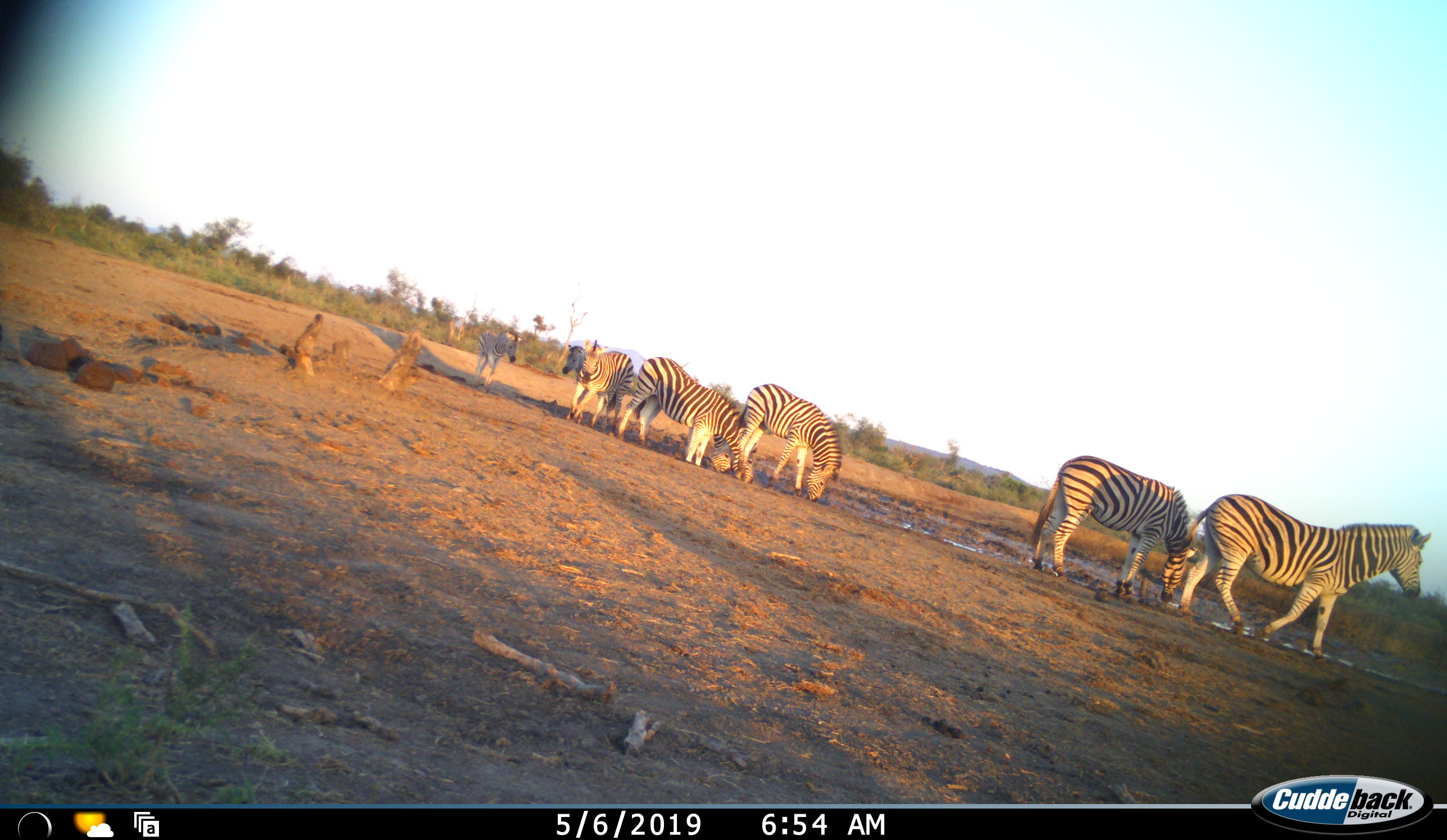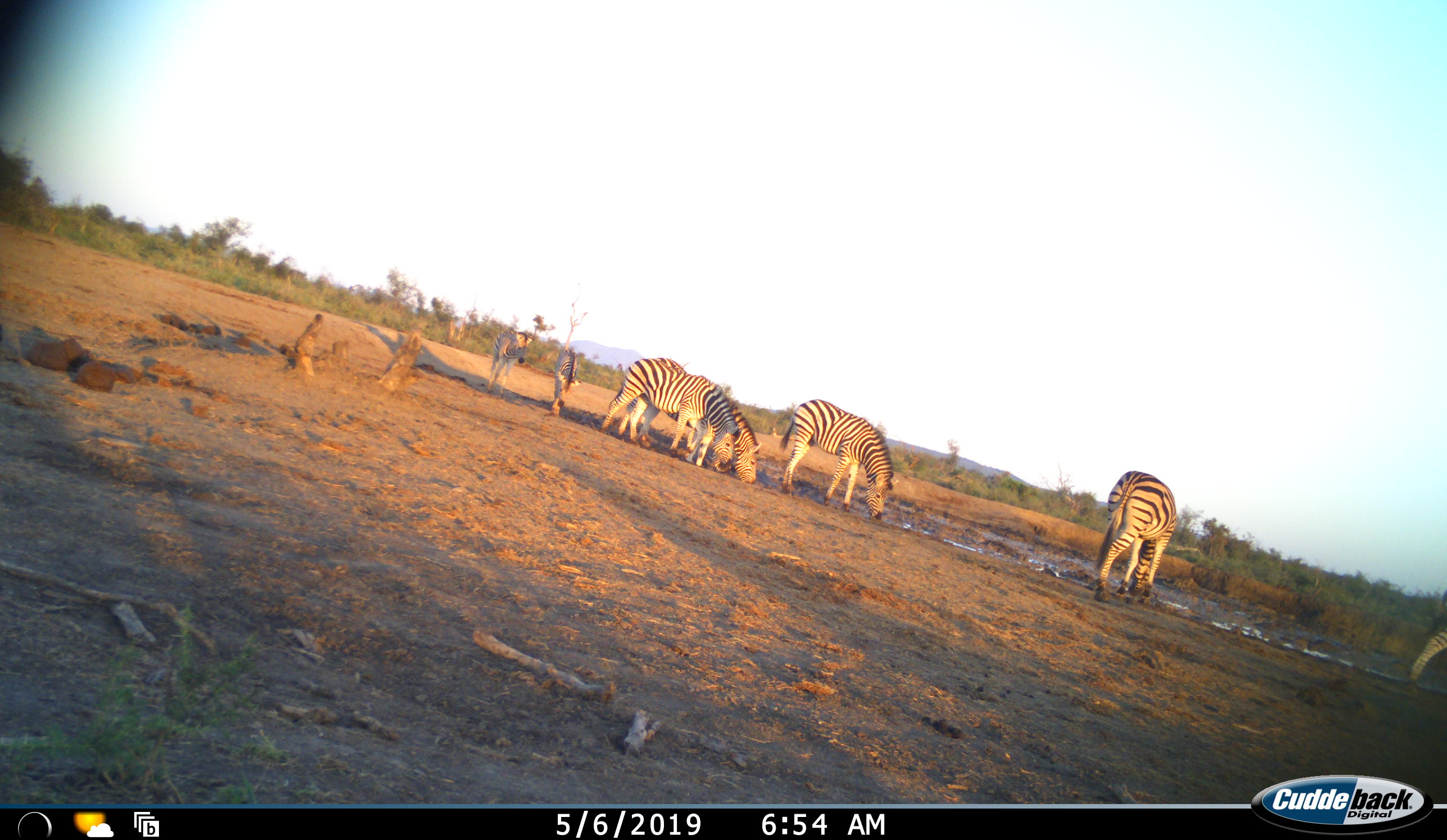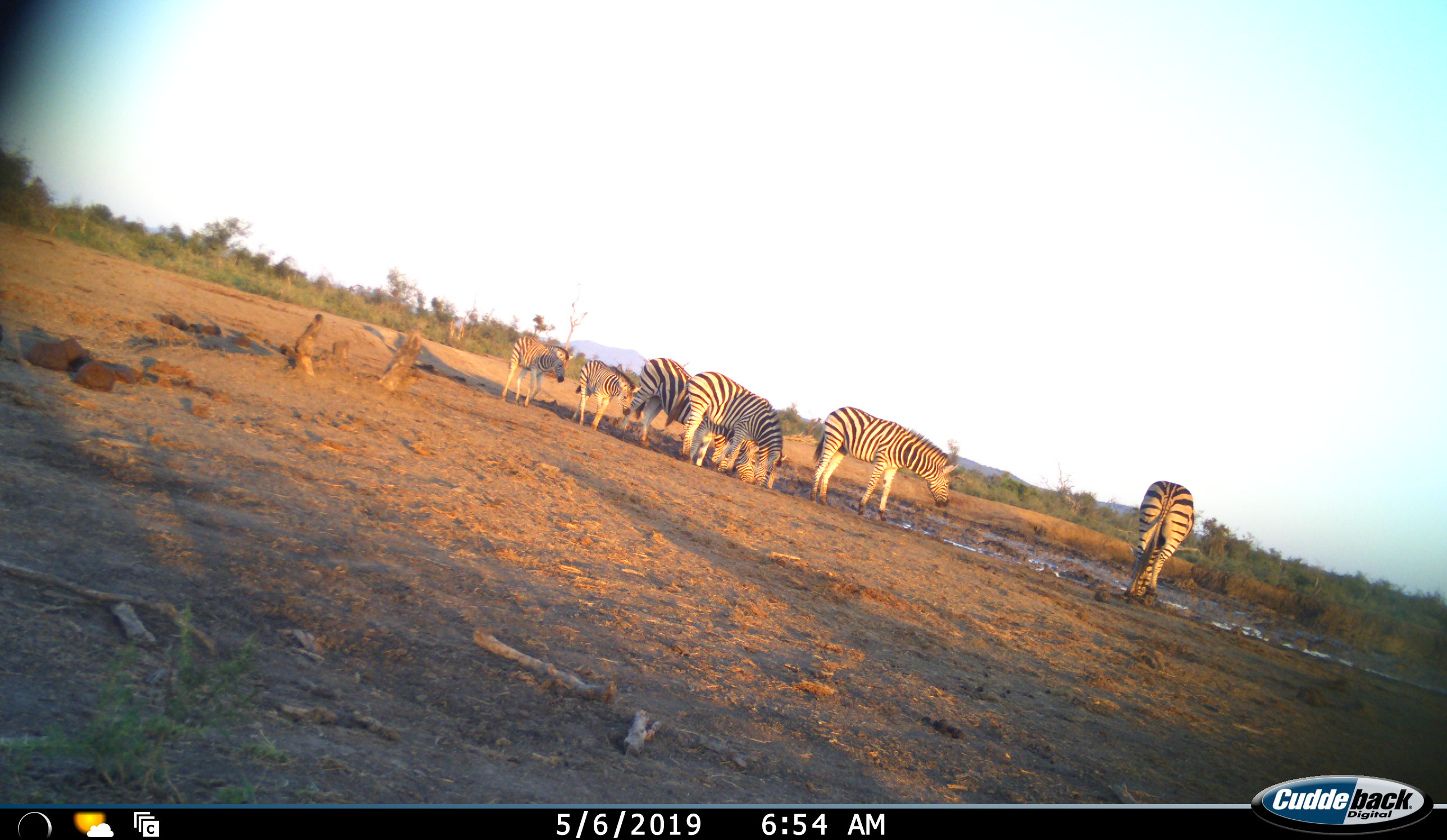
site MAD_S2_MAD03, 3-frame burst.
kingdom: Animalia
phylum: Chordata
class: Mammalia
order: Perissodactyla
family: Equidae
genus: Equus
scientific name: Equus quagga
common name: plains zebra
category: zebraplains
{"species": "zebraplains (plains zebra) (Equus quagga)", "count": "7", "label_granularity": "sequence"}